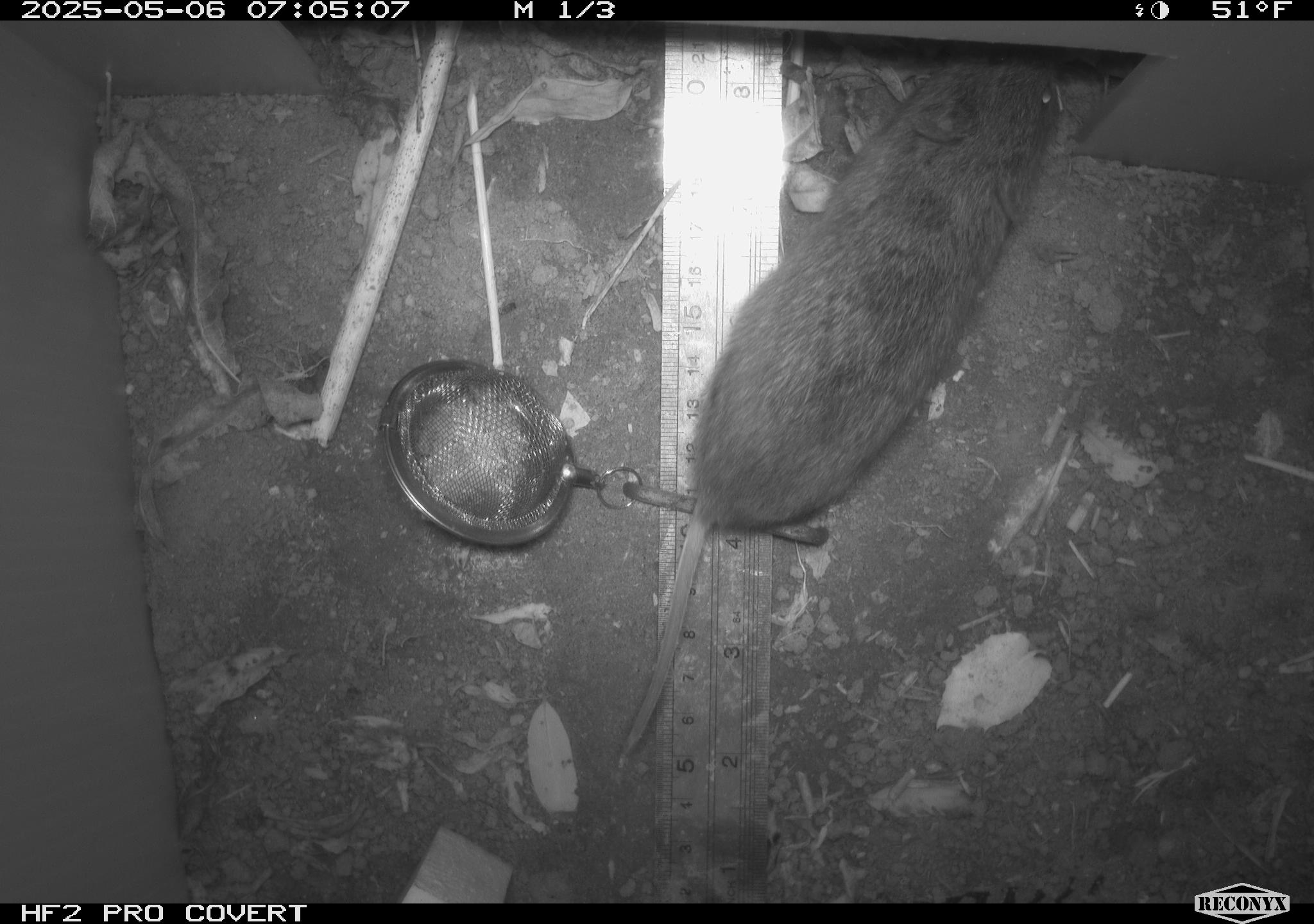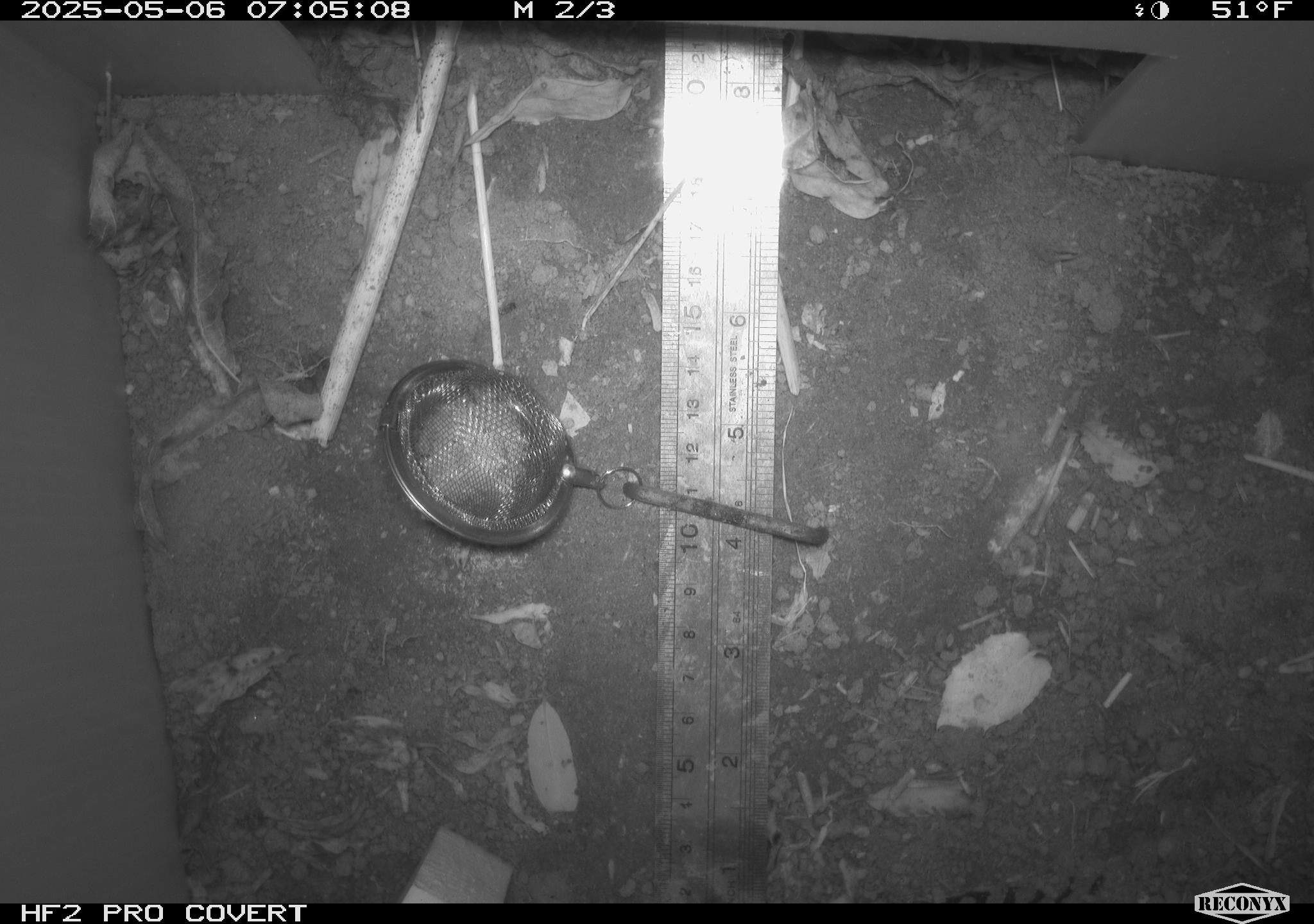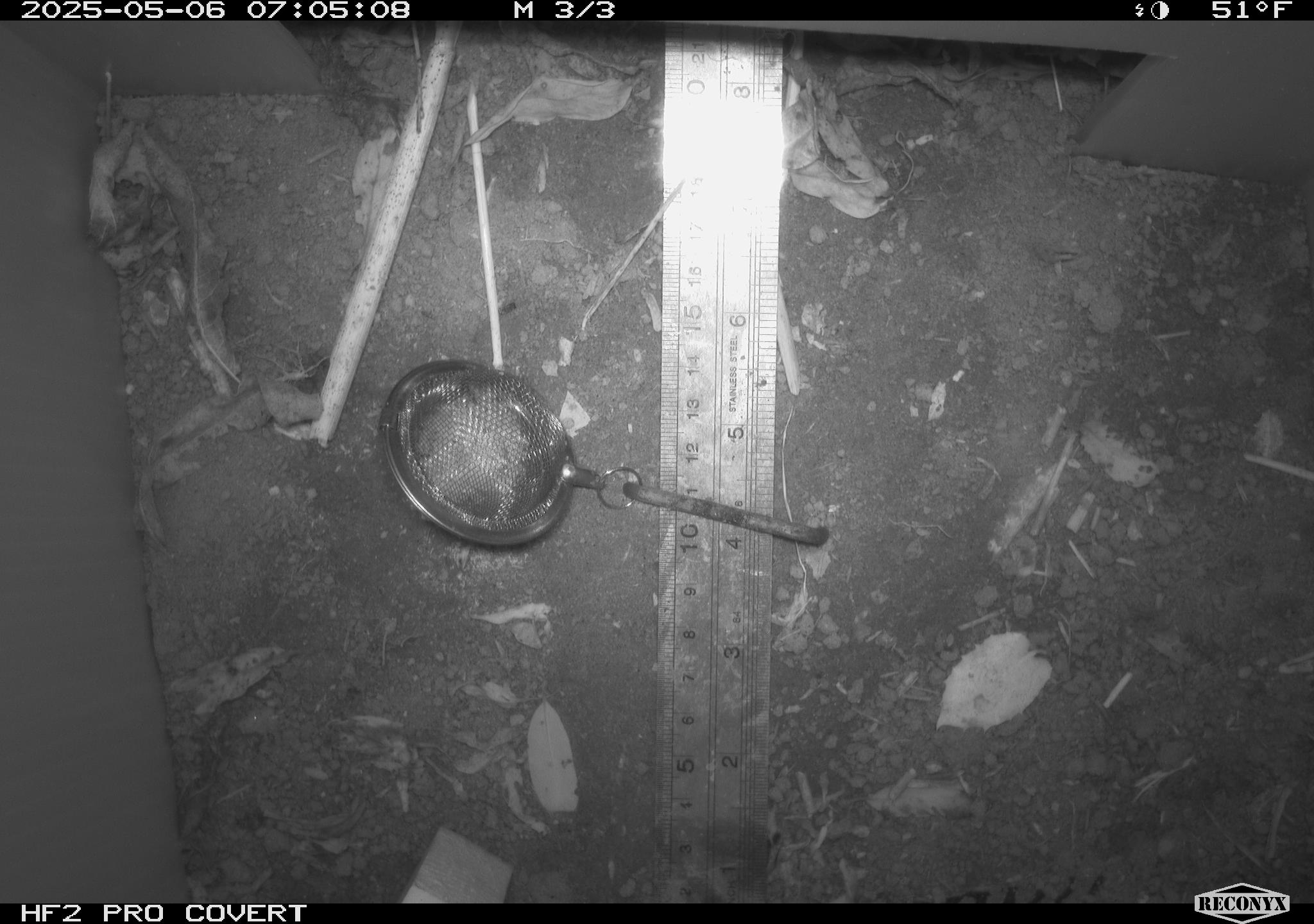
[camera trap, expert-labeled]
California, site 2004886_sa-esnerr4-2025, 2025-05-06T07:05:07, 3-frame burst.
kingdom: Animalia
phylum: Chordata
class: Mammalia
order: Rodentia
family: Cricetidae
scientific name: Arvicolinae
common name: voles, lemmings, and muskrats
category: arvicolinae subfamily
Arvicolinae subfamily (voles, lemmings, and muskrats) (Arvicolinae).